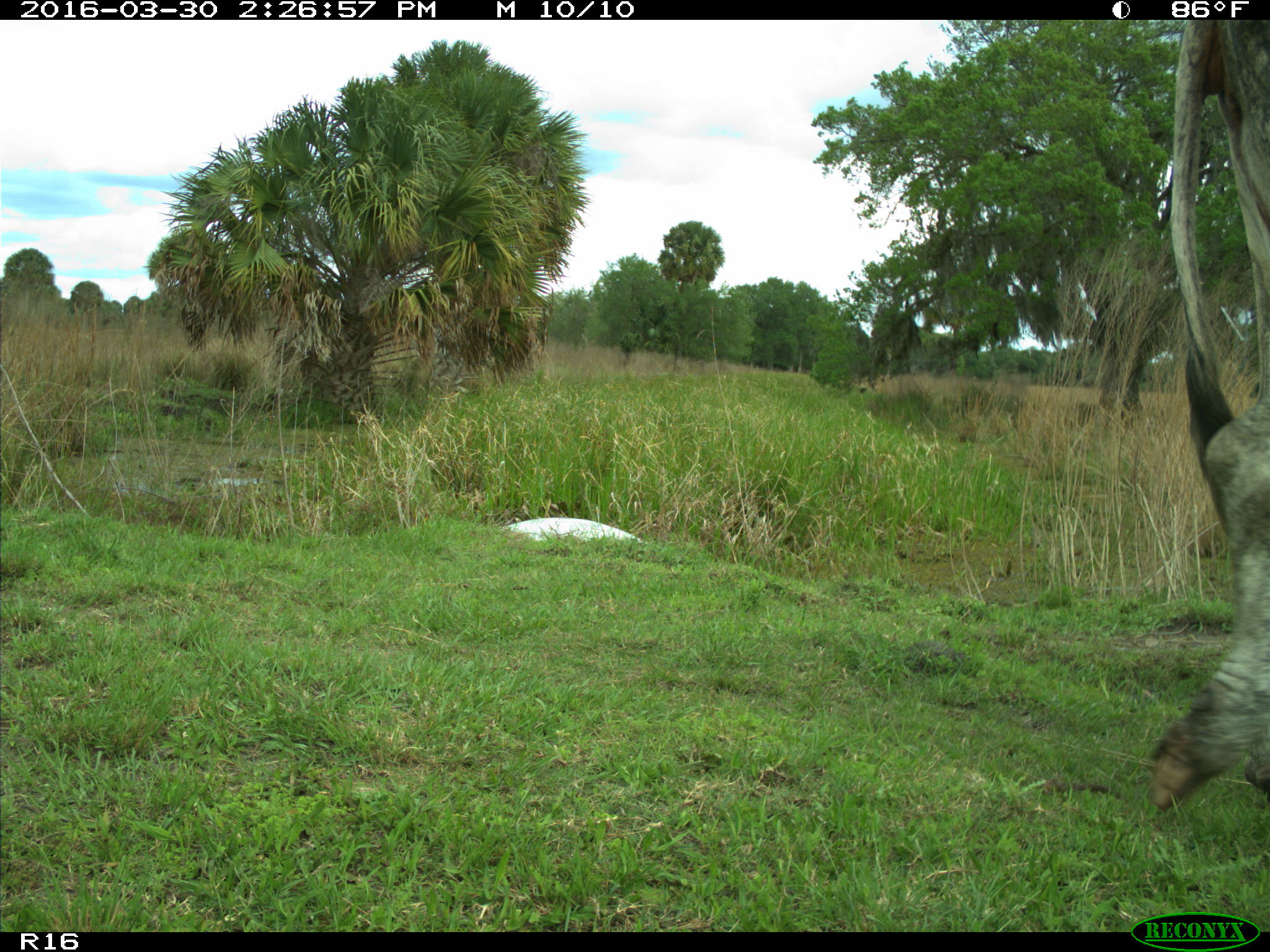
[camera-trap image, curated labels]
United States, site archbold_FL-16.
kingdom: Animalia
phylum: Chordata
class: Mammalia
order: Artiodactyla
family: Bovidae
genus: Bos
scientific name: Bos taurus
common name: domestic cow